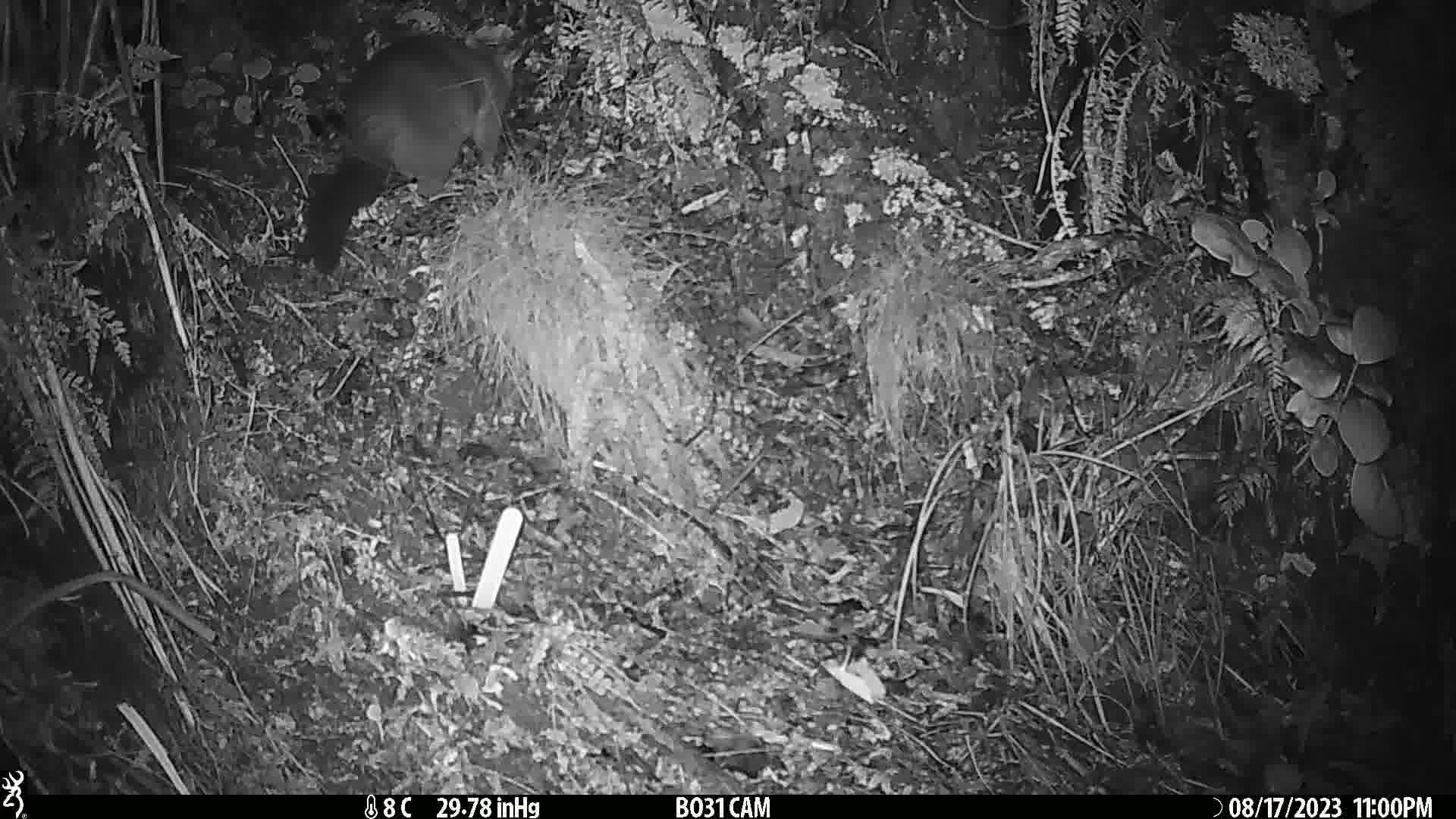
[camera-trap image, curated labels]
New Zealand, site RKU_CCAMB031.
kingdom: Animalia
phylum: Chordata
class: Mammalia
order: Diprotodontia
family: Phalangeridae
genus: Trichosurus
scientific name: Trichosurus vulpecula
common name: common brushtail possum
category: possum